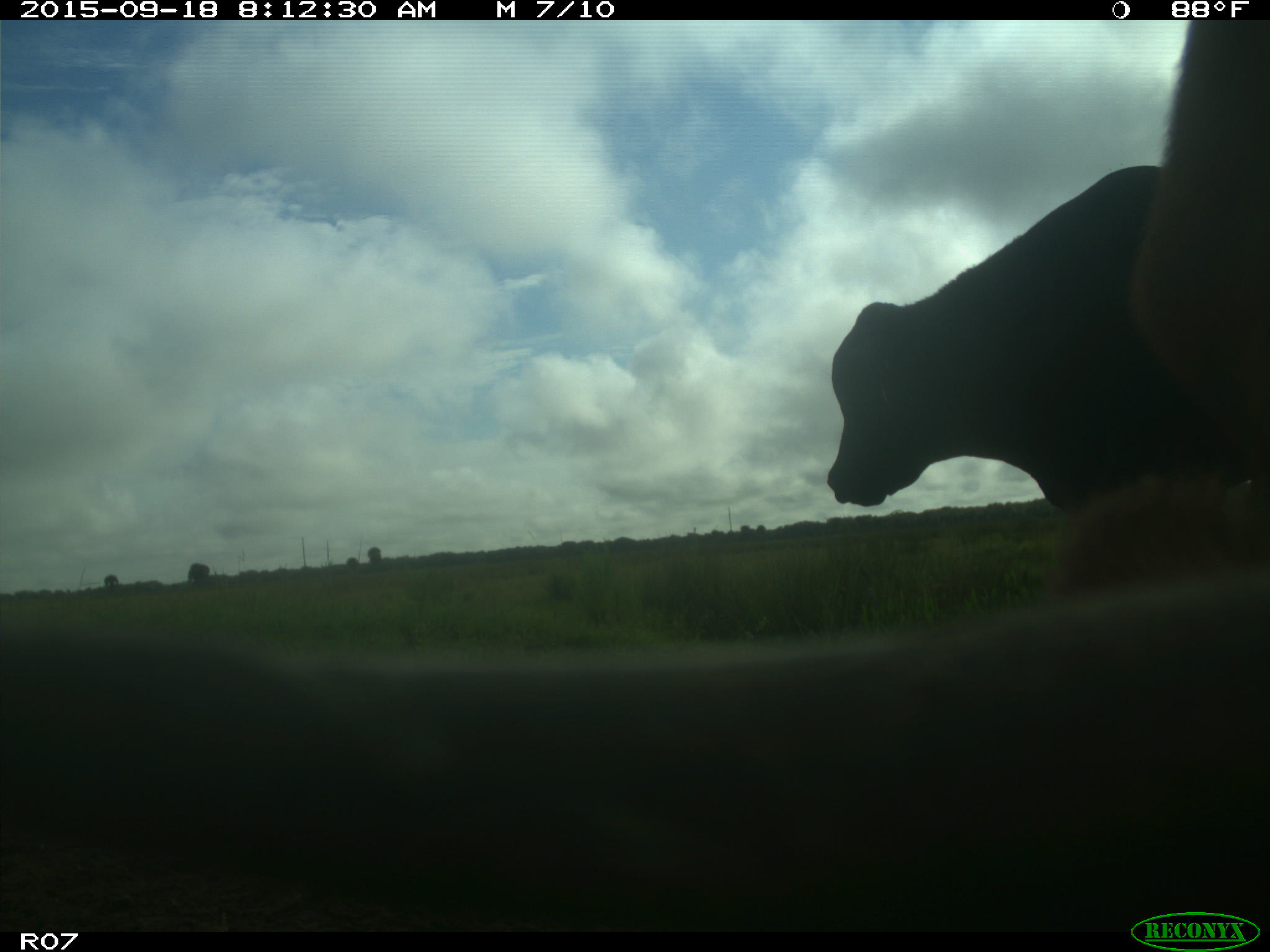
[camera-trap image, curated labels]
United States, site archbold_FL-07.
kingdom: Animalia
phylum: Chordata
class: Mammalia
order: Artiodactyla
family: Bovidae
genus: Bos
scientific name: Bos taurus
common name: domestic cow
Bos taurus (domestic cow).